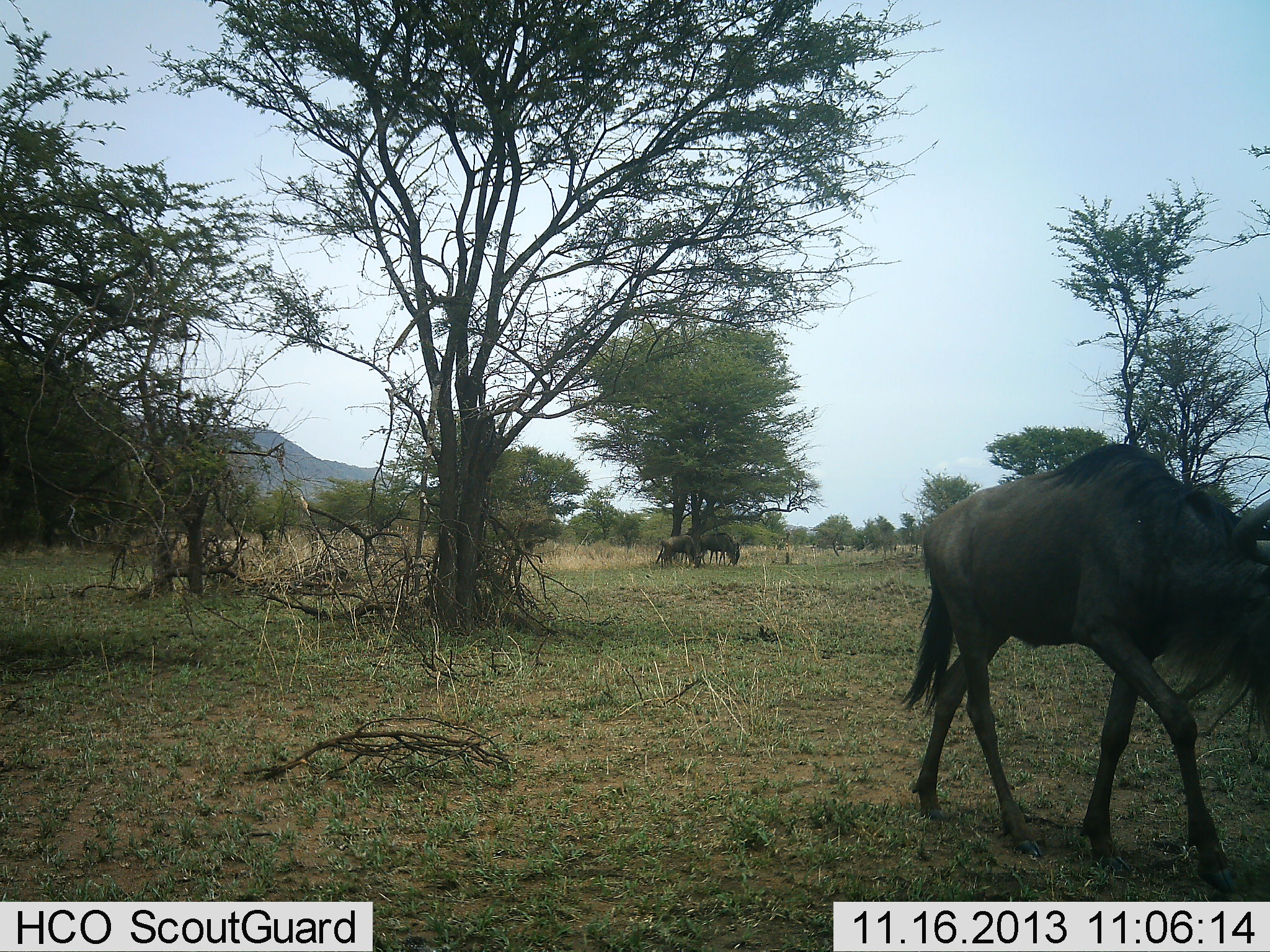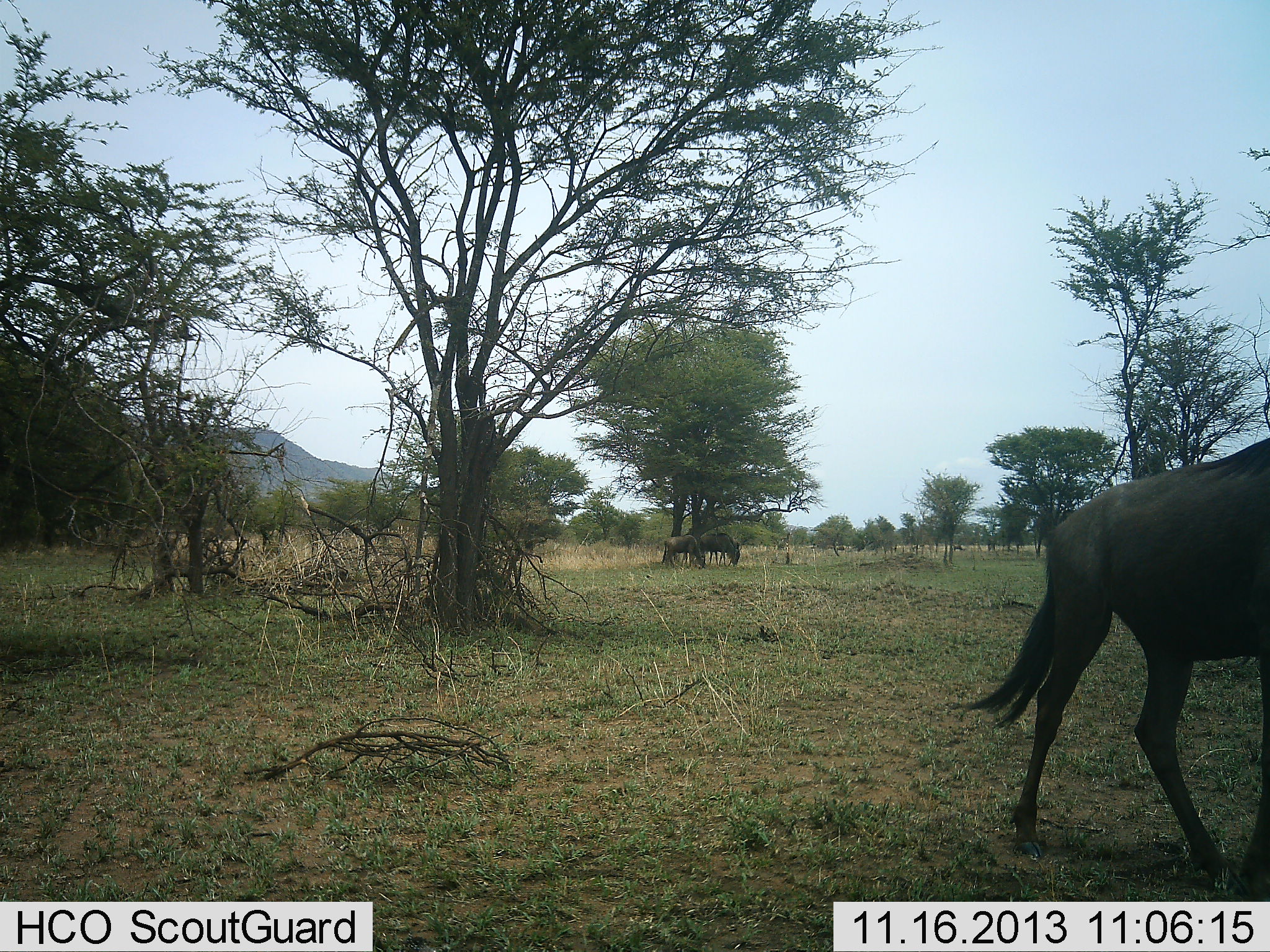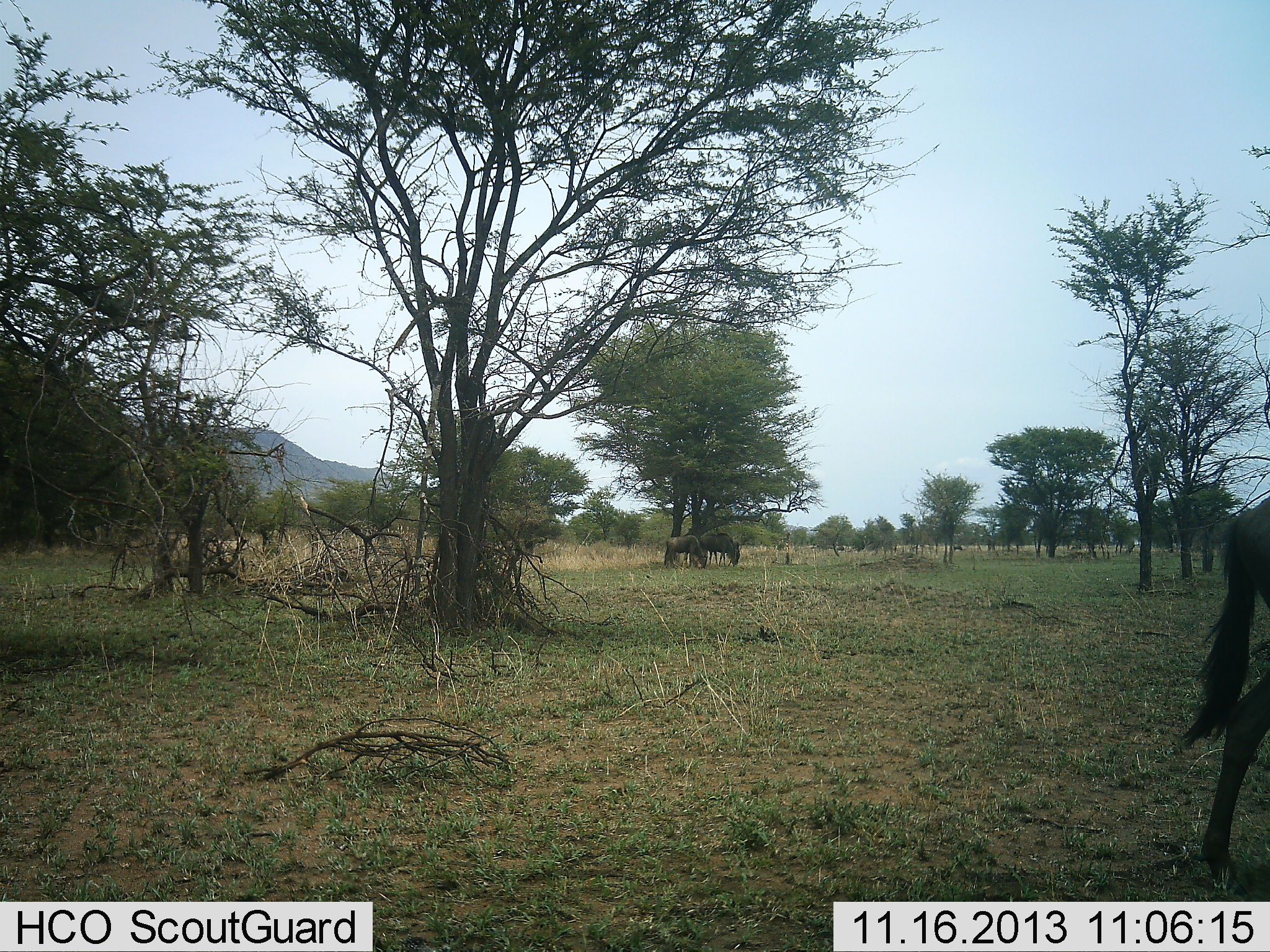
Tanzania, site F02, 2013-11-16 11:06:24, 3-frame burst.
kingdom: Animalia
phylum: Chordata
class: Mammalia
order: Artiodactyla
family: Bovidae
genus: Connochaetes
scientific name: Connochaetes taurinus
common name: blue wildebeest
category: wildebeest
Wildebeest (blue wildebeest) (Connochaetes taurinus), count 3. Behavior (volunteer vote fractions): standing 40%, resting 0%, moving 70%, interacting 0%. Young present (vote fraction): 0%. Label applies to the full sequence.